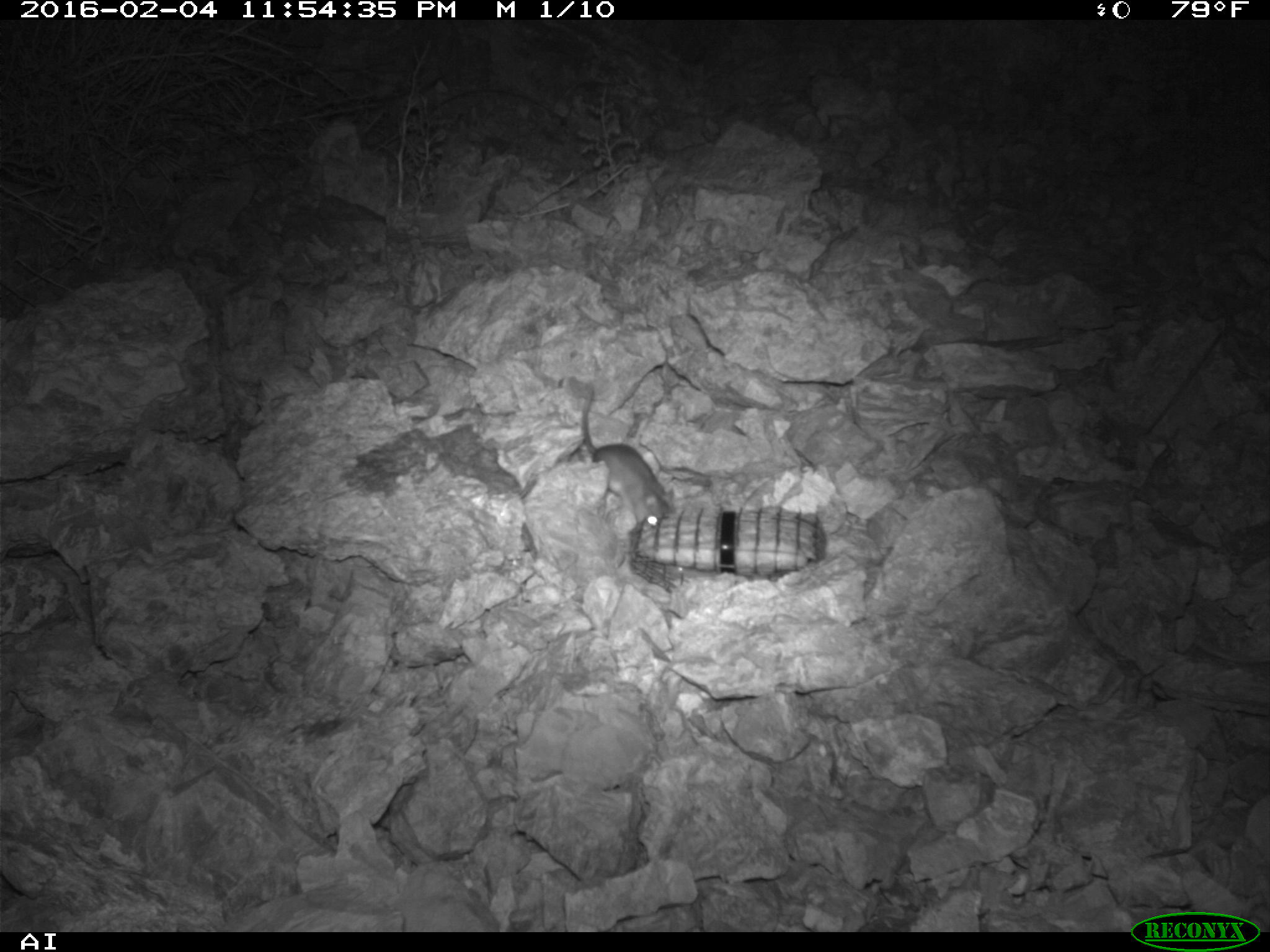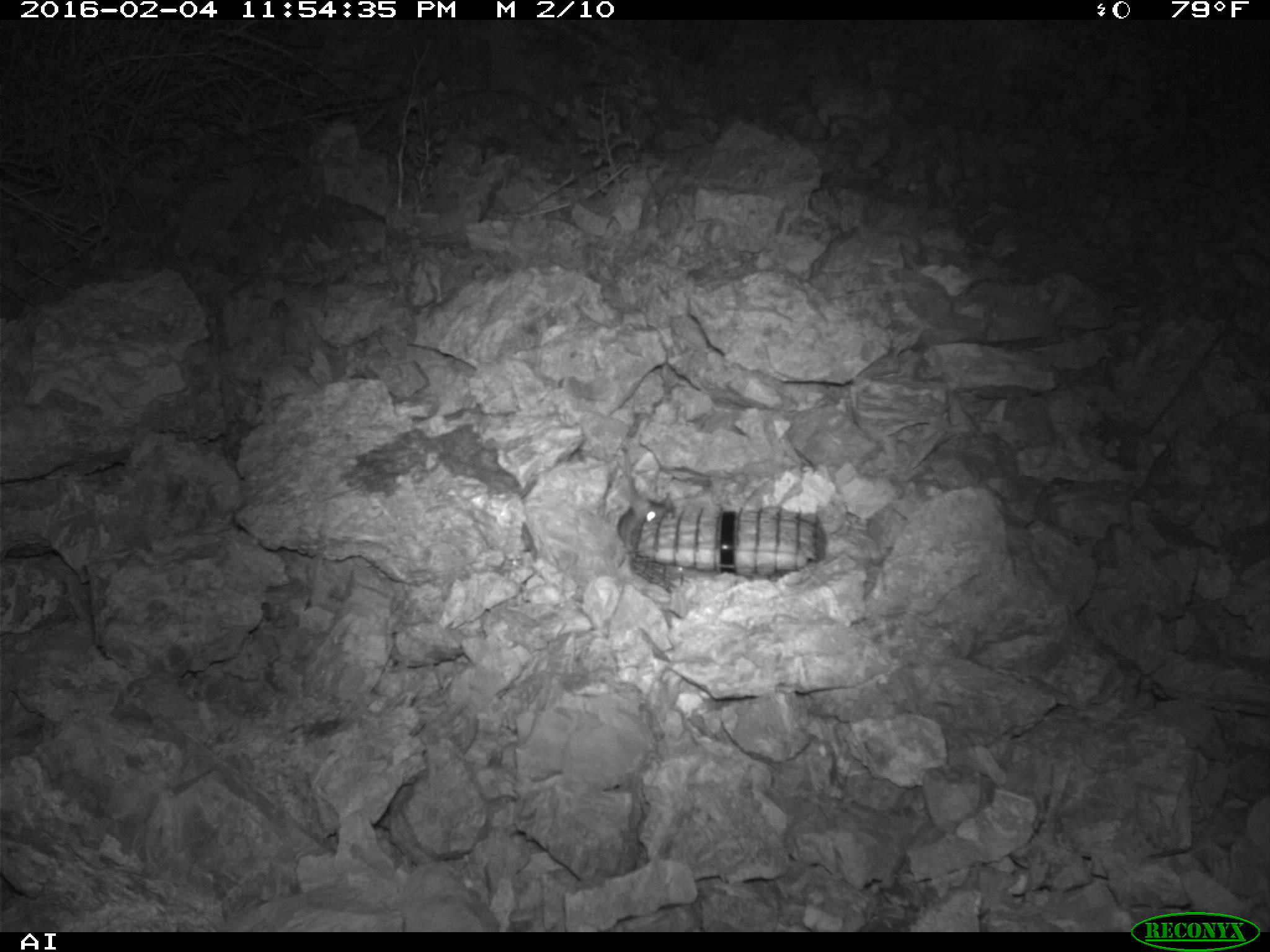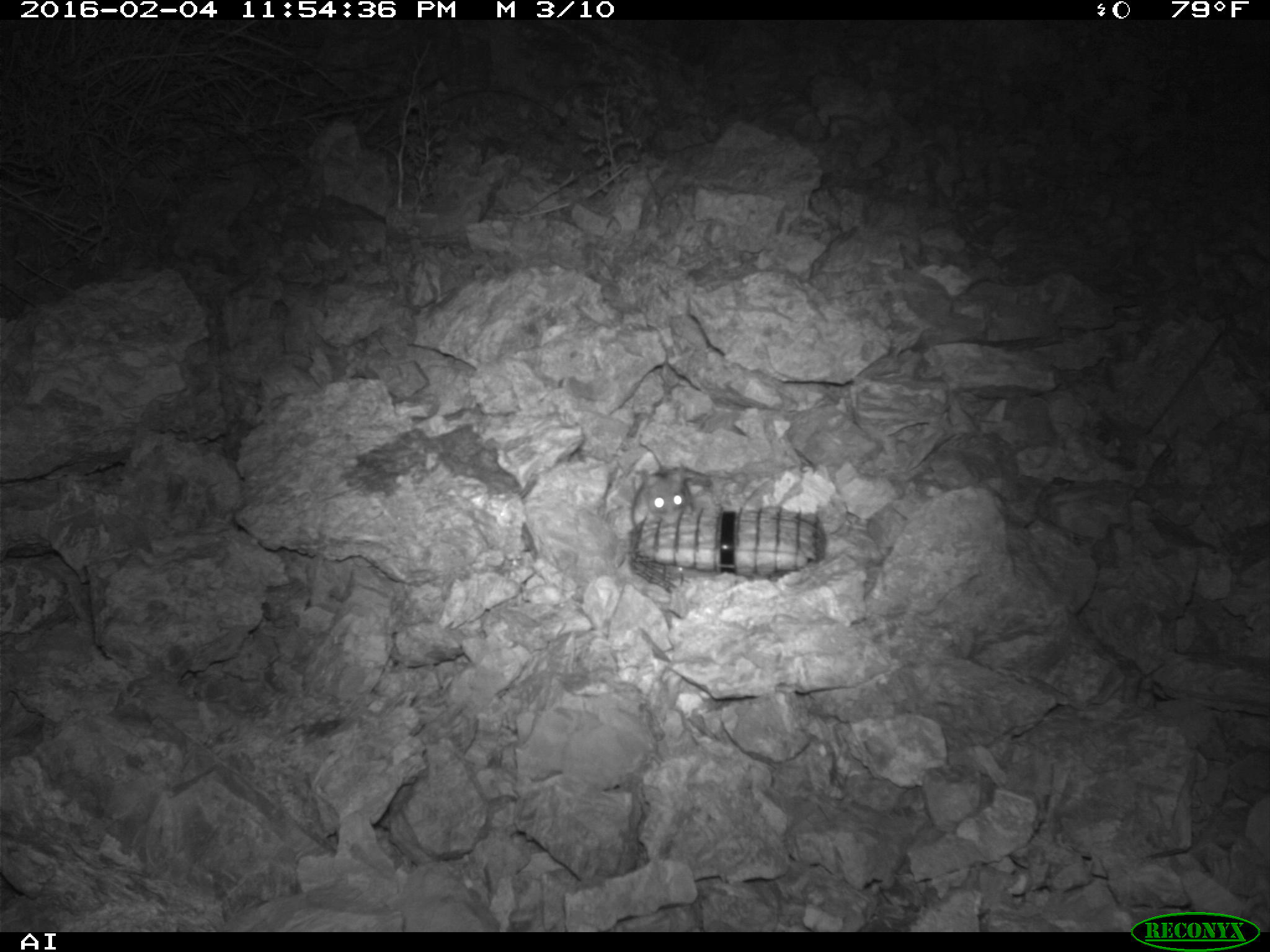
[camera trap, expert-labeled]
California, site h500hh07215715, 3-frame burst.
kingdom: Animalia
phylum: Chordata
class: Mammalia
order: Rodentia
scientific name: Rodentia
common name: rodent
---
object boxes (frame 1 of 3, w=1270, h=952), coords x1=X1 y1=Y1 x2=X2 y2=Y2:
rodent: x1=580 y1=387 x2=677 y2=527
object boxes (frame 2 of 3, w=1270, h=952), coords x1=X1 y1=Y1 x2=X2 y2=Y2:
rodent: x1=617 y1=492 x2=673 y2=547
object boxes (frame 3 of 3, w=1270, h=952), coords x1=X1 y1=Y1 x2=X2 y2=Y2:
rodent: x1=631 y1=464 x2=709 y2=529